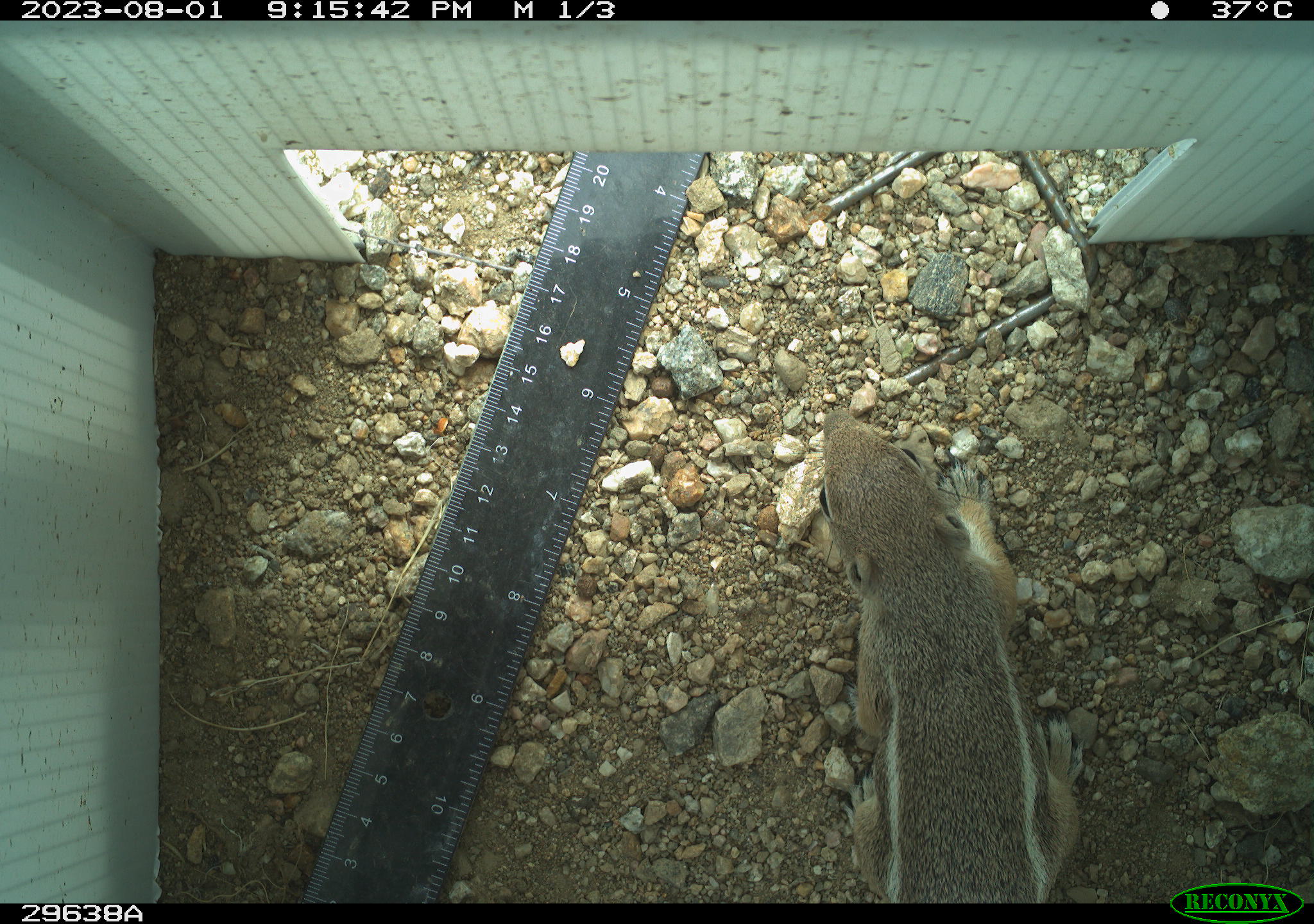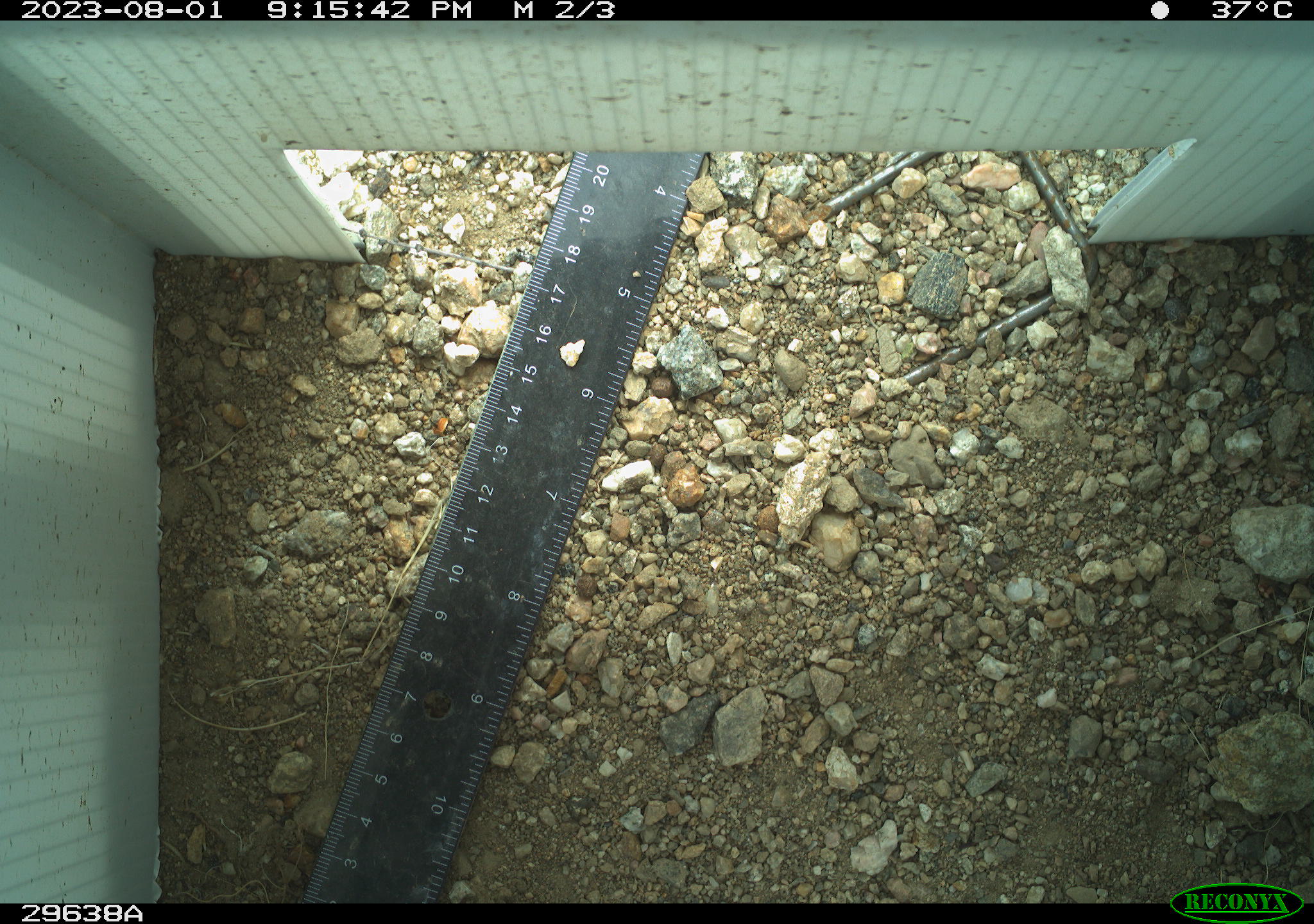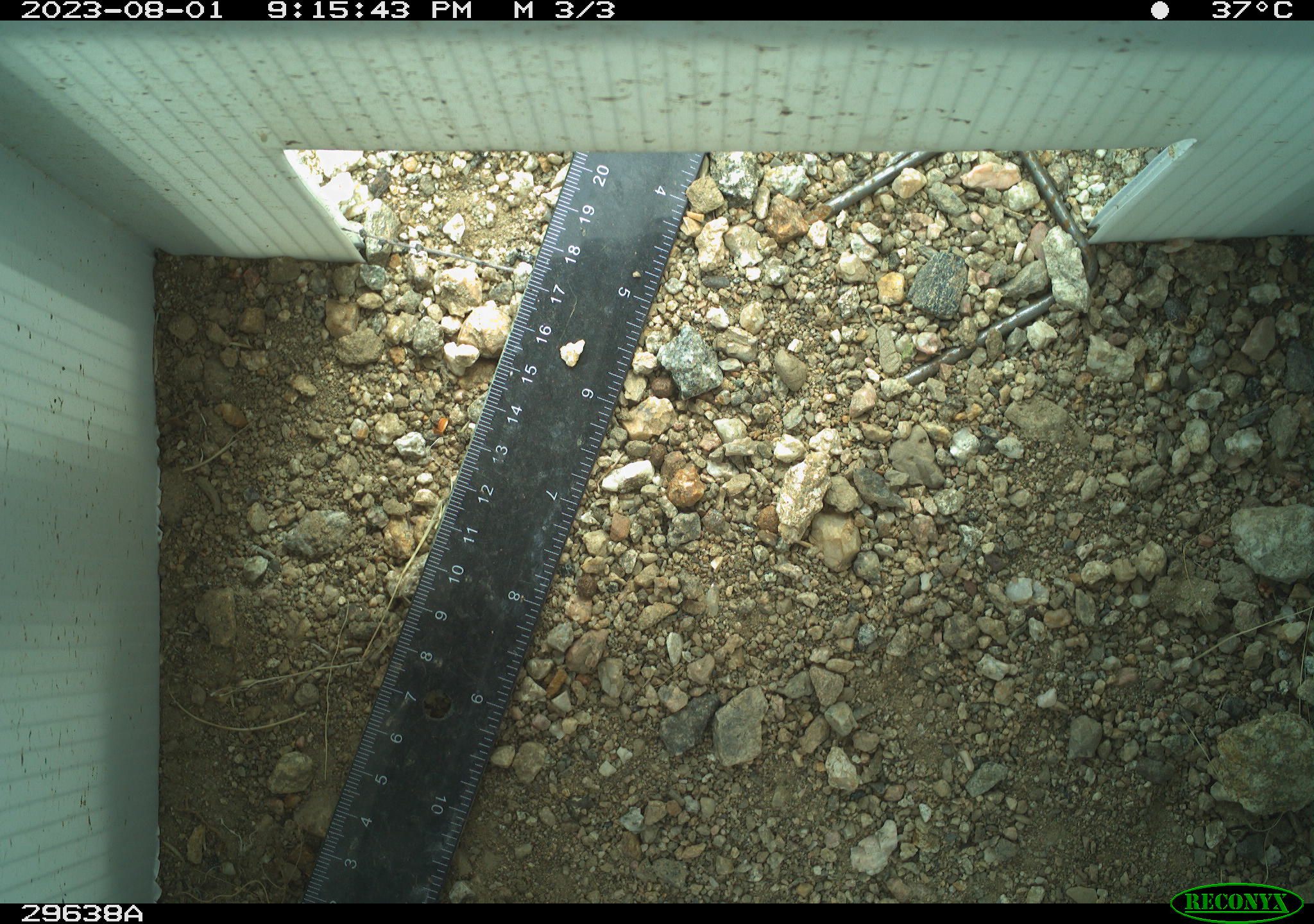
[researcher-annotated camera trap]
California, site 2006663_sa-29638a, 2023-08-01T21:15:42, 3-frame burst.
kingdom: Animalia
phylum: Chordata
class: Mammalia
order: Rodentia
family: Sciuridae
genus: Ammospermophilus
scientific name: Ammospermophilus leucurus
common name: white-tailed antelope squirrel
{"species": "white-tailed antelope squirrel (Ammospermophilus leucurus)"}